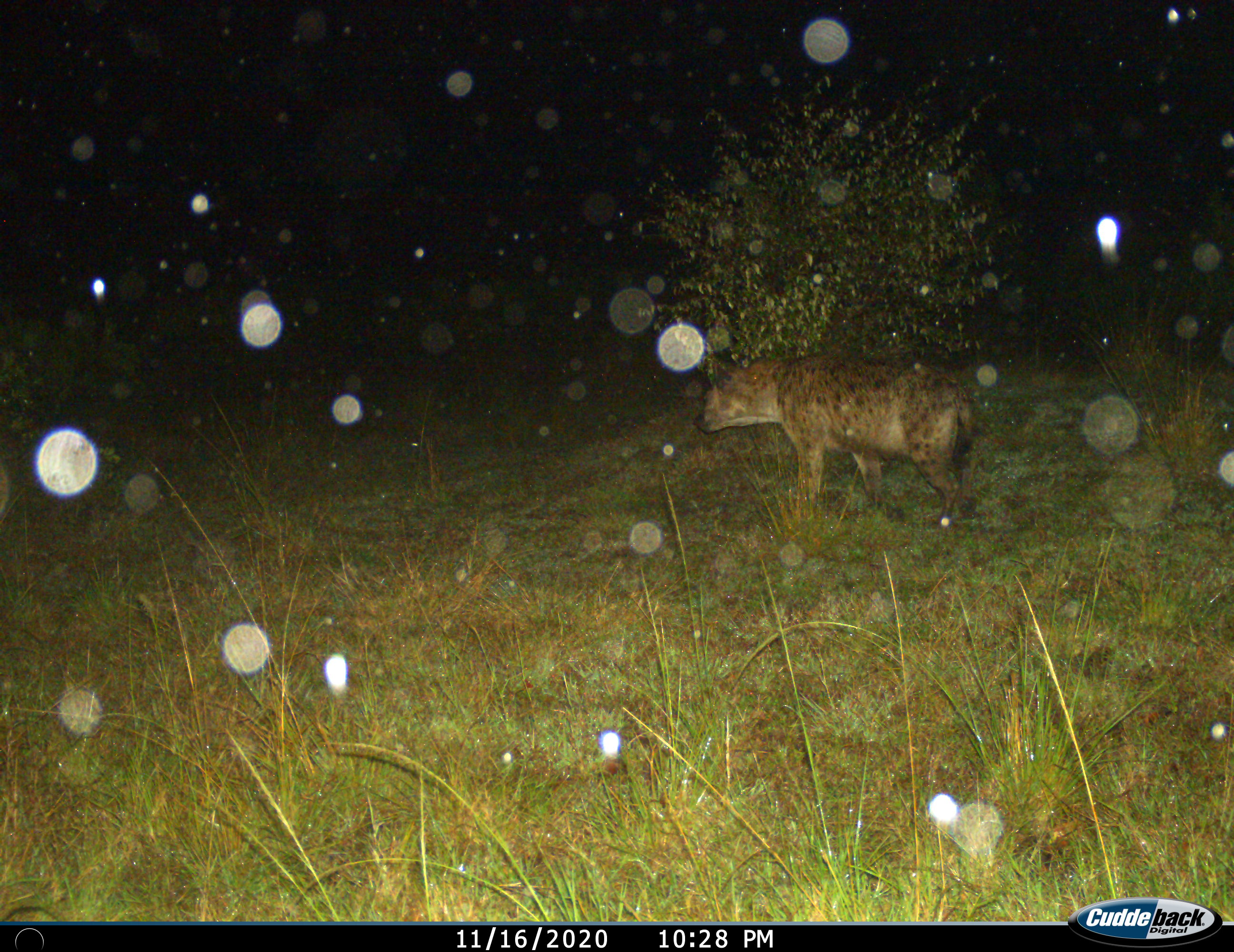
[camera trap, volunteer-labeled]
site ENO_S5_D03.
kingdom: Animalia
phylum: Chordata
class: Mammalia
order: Carnivora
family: Hyaenidae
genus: Crocuta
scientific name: Crocuta crocuta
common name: spotted hyena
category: hyenaspotted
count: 1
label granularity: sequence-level